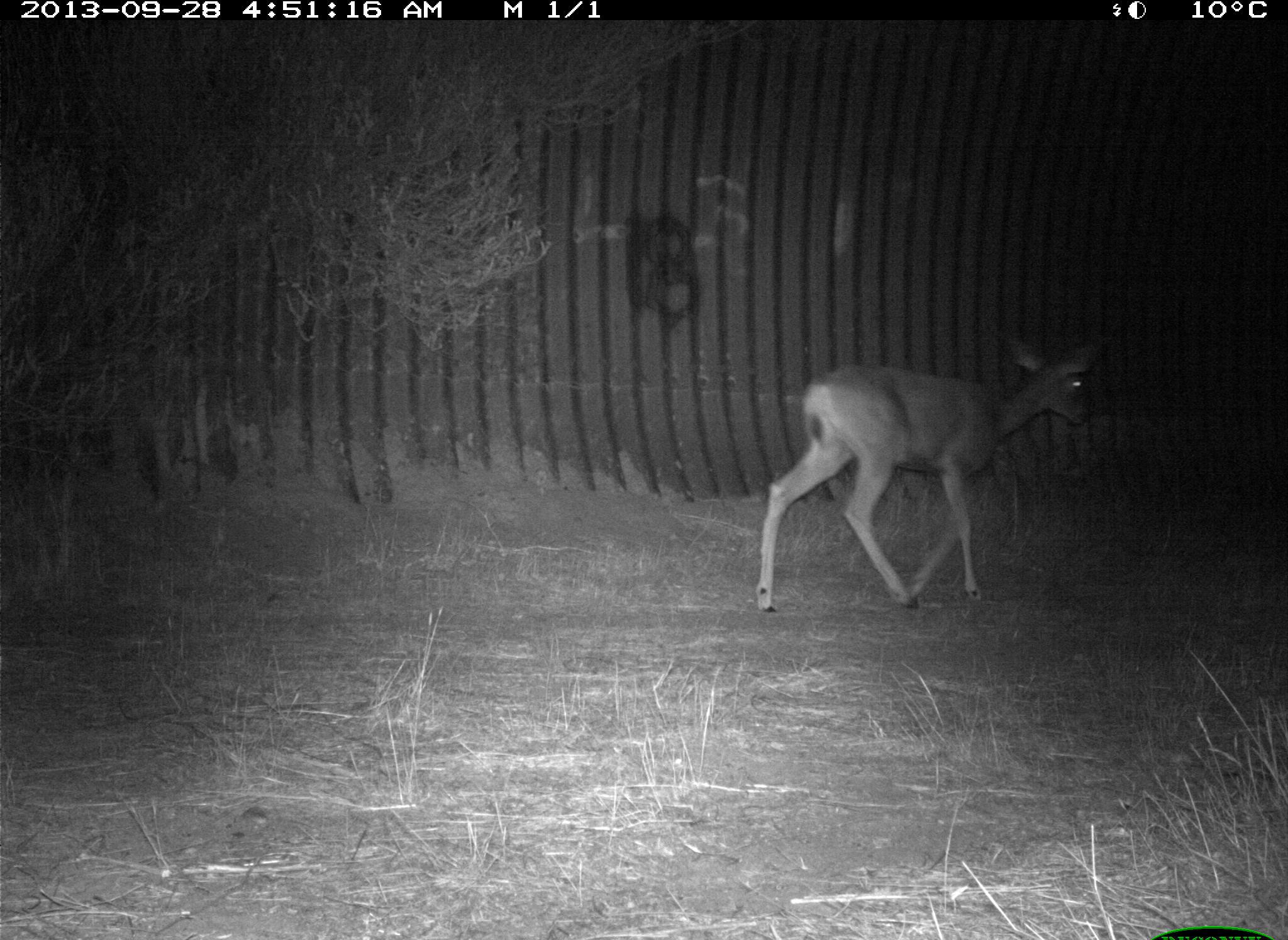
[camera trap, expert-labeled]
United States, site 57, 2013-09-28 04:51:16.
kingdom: Animalia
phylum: Chordata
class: Mammalia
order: Artiodactyla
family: Cervidae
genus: Odocoileus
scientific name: Odocoileus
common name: deer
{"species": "deer (Odocoileus)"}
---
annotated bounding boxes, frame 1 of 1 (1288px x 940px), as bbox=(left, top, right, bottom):
deer: bbox=(754, 331, 1103, 614)